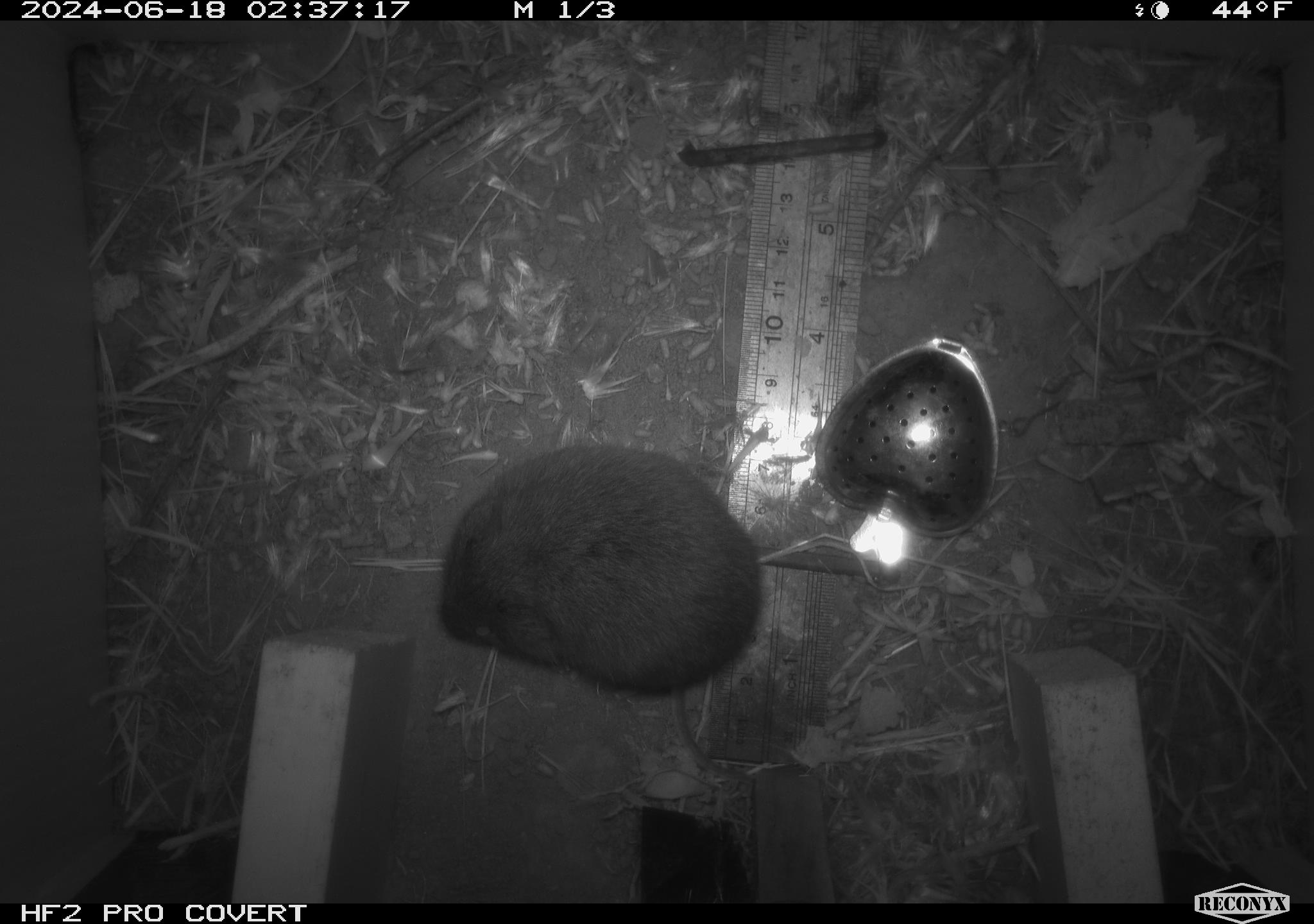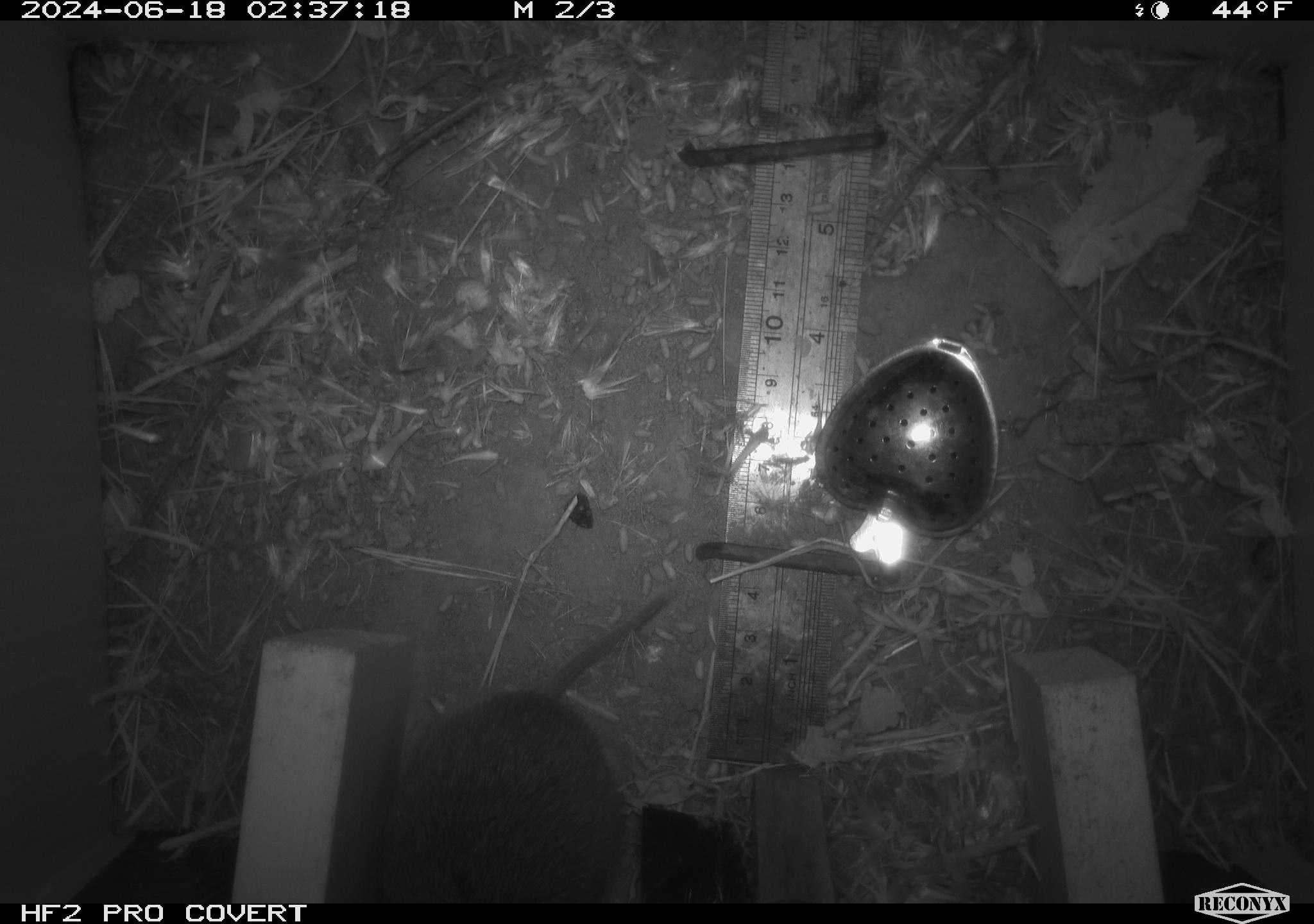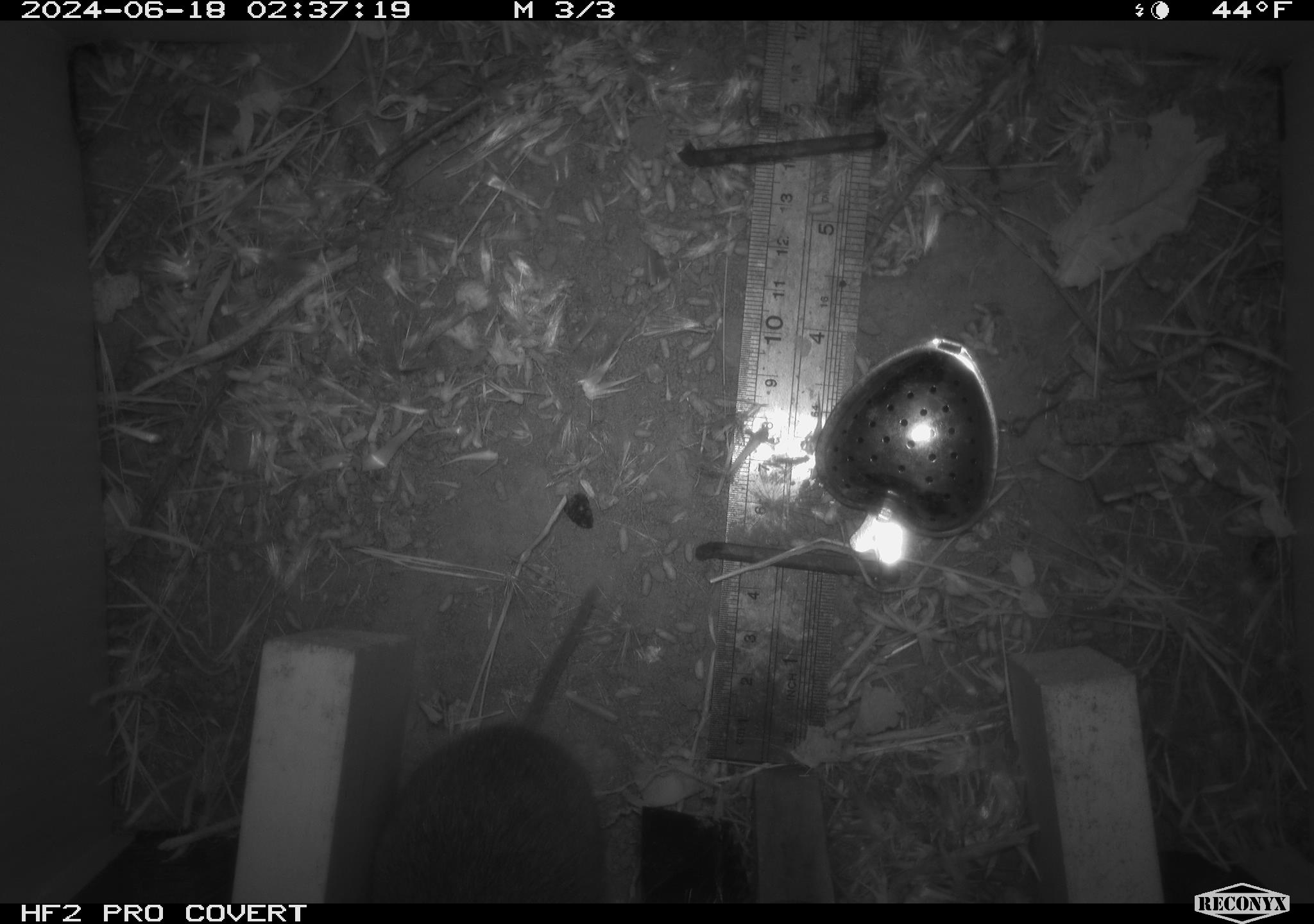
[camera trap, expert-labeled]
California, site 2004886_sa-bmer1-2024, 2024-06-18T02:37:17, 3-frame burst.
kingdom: Animalia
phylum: Chordata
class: Mammalia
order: Rodentia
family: Cricetidae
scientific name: Cricetidae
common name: hamsters, voles, lemmings, and allies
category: cricetidae family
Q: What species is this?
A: Cricetidae family (hamsters, voles, lemmings, and allies) (Cricetidae).